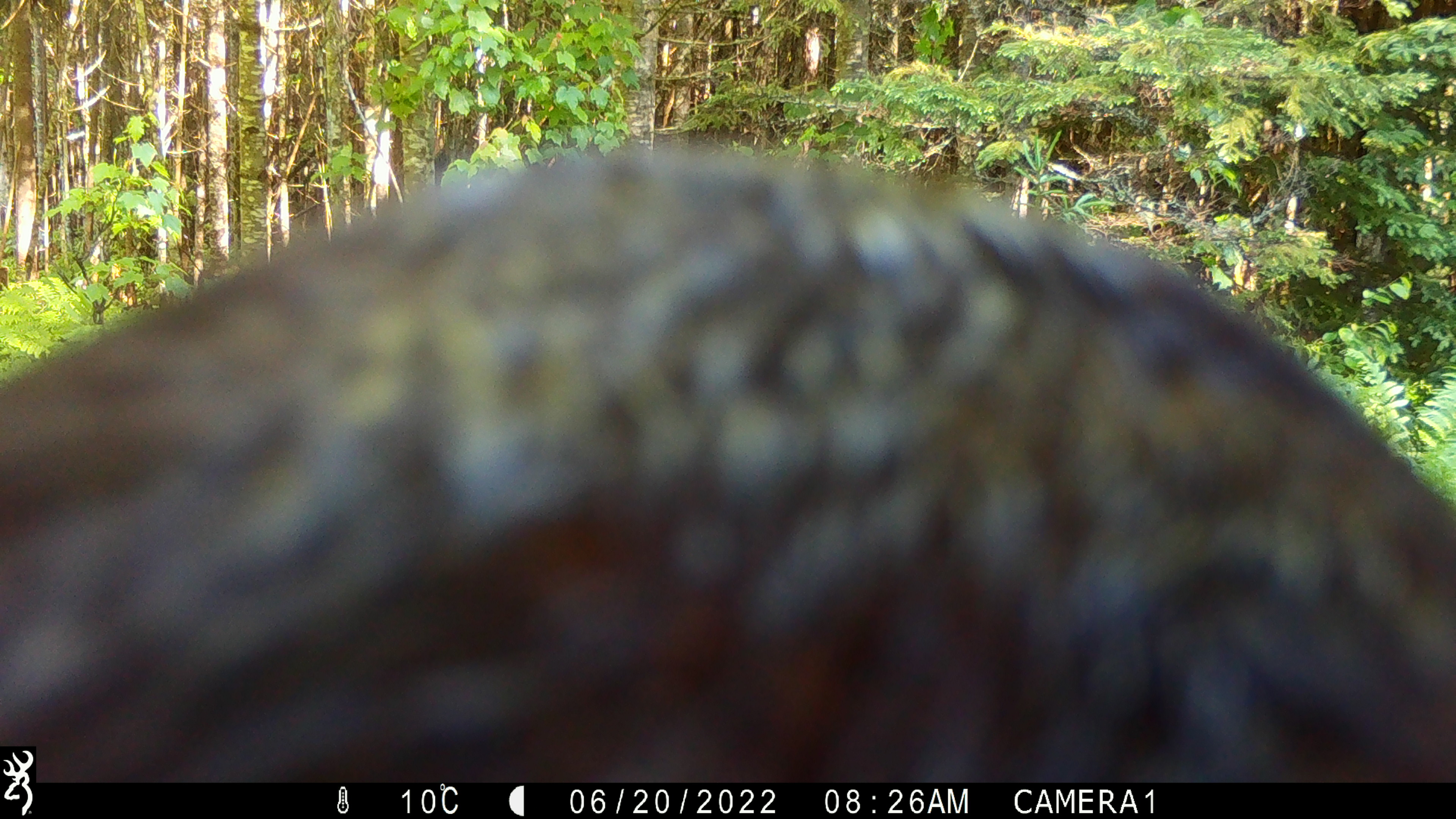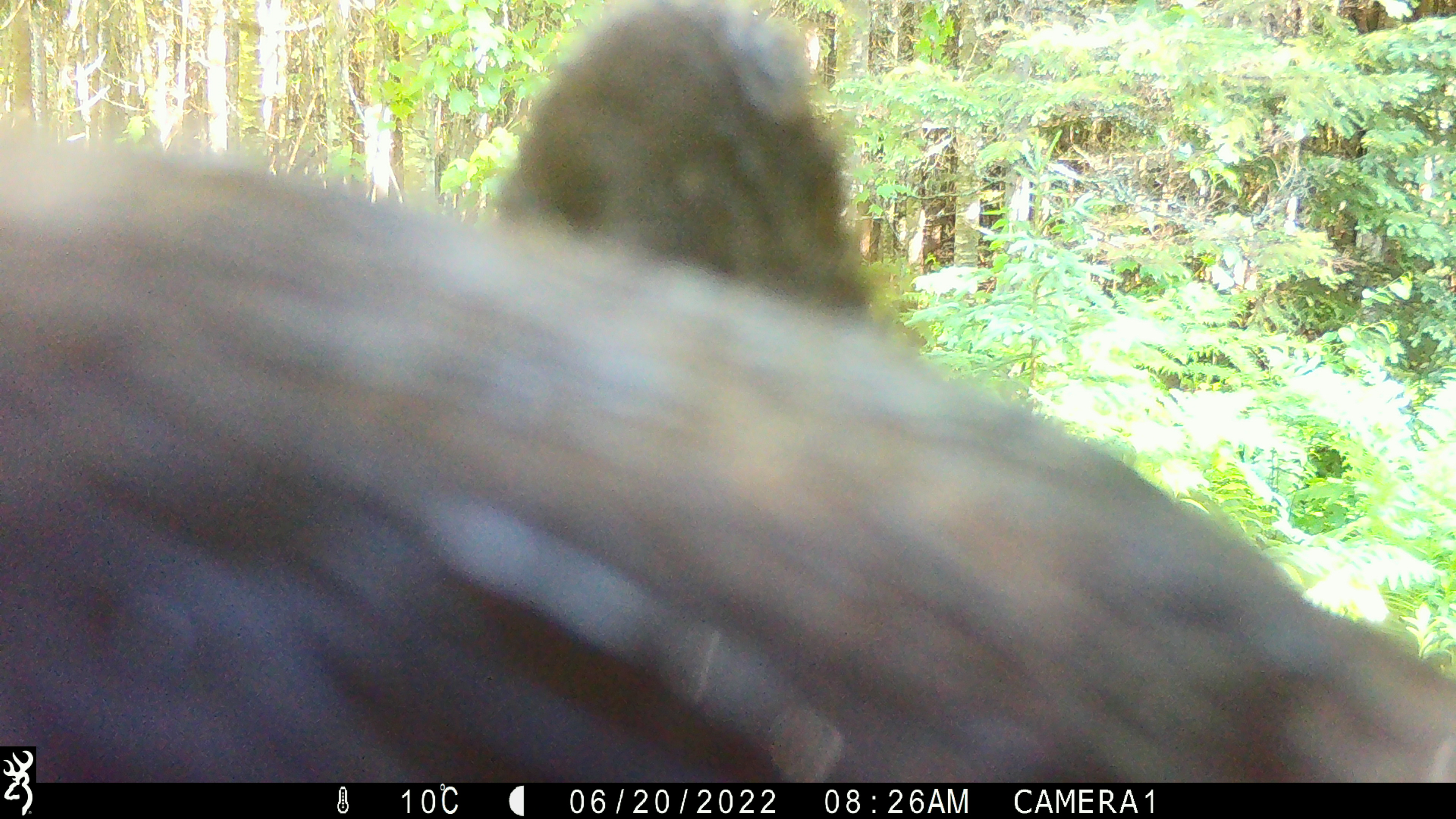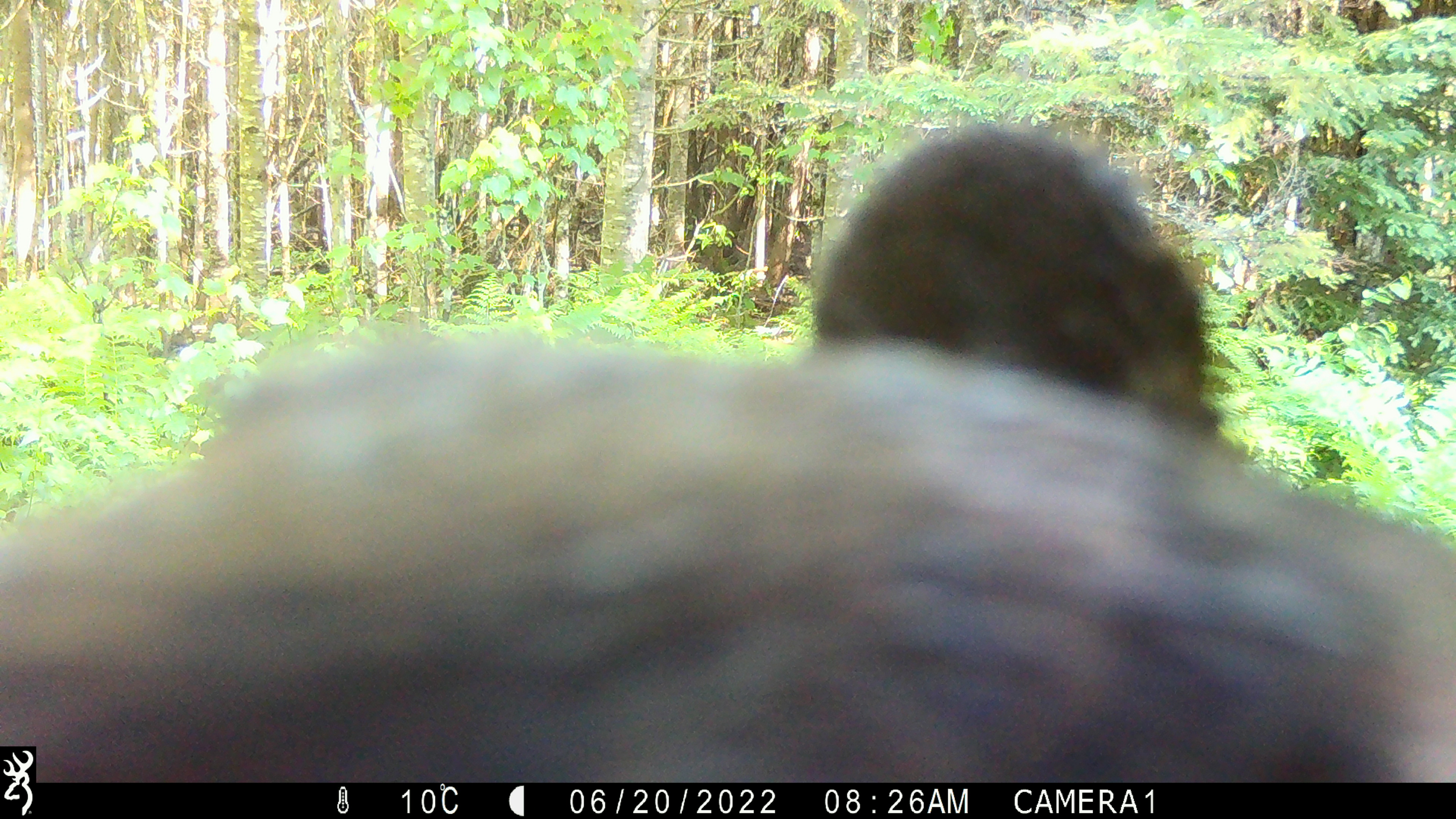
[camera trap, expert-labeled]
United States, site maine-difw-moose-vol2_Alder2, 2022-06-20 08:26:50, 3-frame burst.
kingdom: Animalia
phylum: Chordata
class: Mammalia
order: Carnivora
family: Ursidae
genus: Ursus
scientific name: Ursus americanus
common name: black bear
Black bear (Ursus americanus).